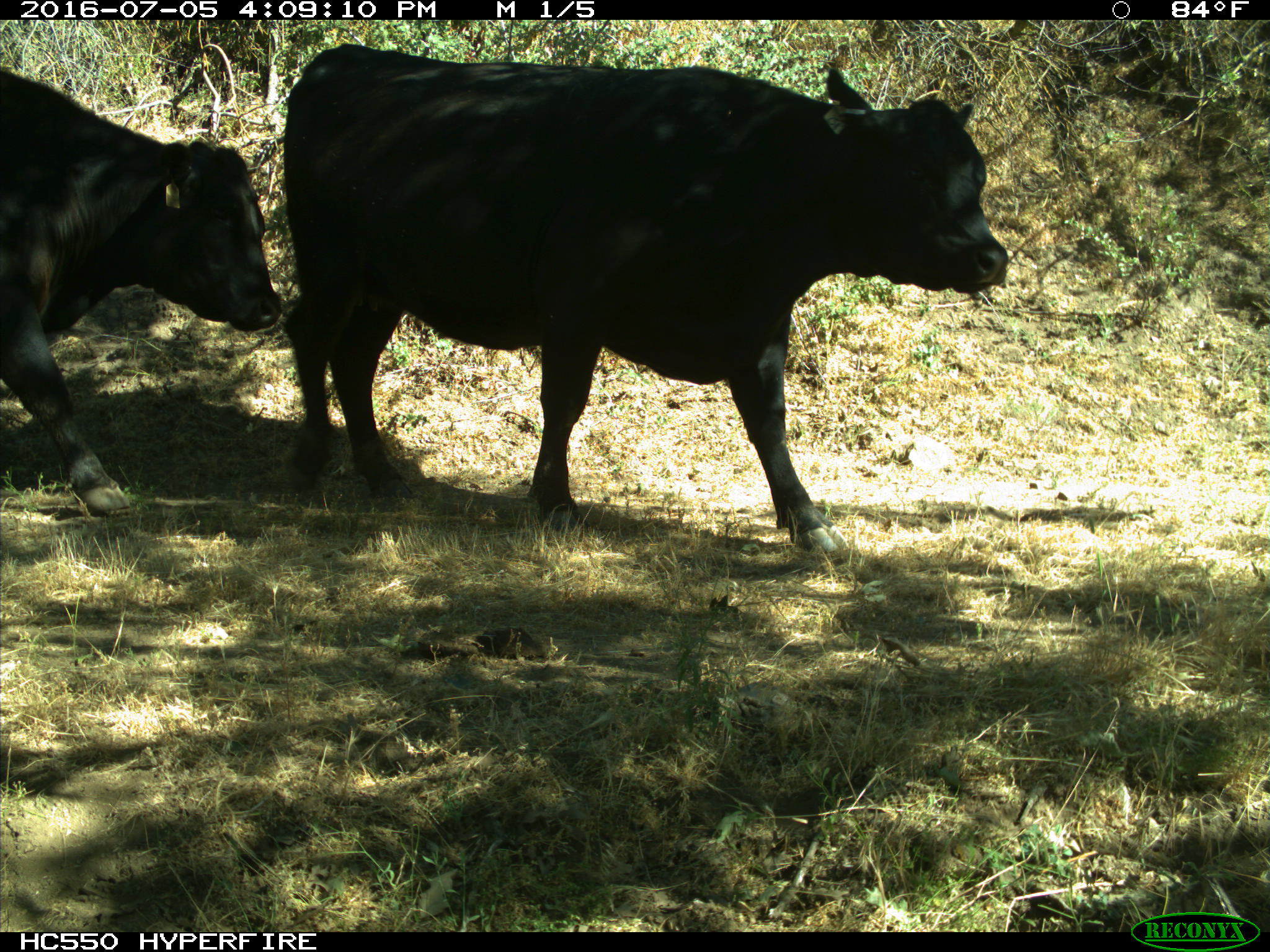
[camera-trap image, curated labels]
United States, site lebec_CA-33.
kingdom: Animalia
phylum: Chordata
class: Mammalia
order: Artiodactyla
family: Bovidae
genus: Bos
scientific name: Bos taurus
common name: domestic cow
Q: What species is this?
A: Bos taurus (domestic cow).